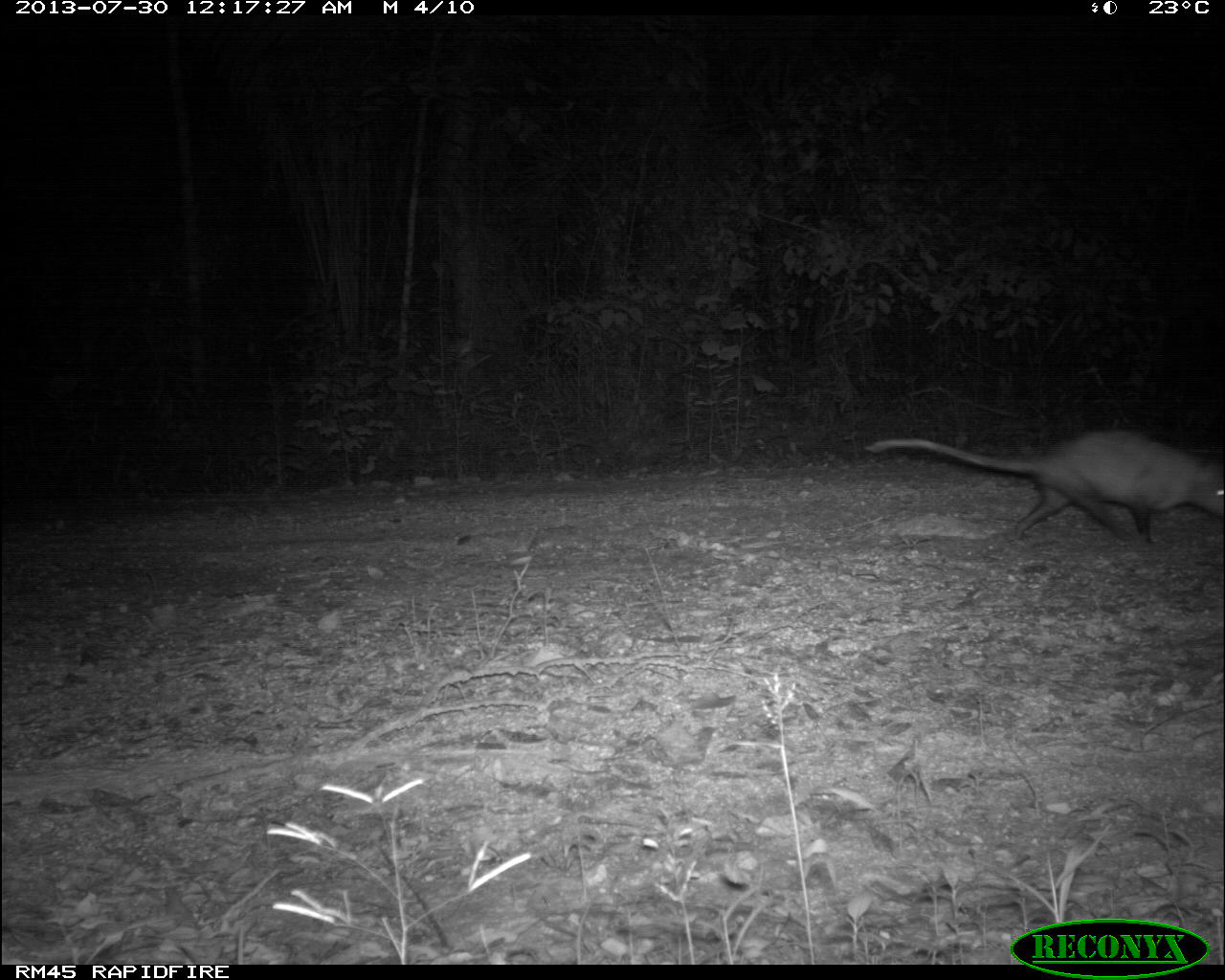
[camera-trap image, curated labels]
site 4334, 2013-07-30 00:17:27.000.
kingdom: Animalia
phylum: Chordata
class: Mammalia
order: Didelphimorphia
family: Didelphidae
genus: Didelphis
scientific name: Didelphis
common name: american opossums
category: didelphis sp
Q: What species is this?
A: Didelphis sp (american opossums) (Didelphis).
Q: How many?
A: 1.